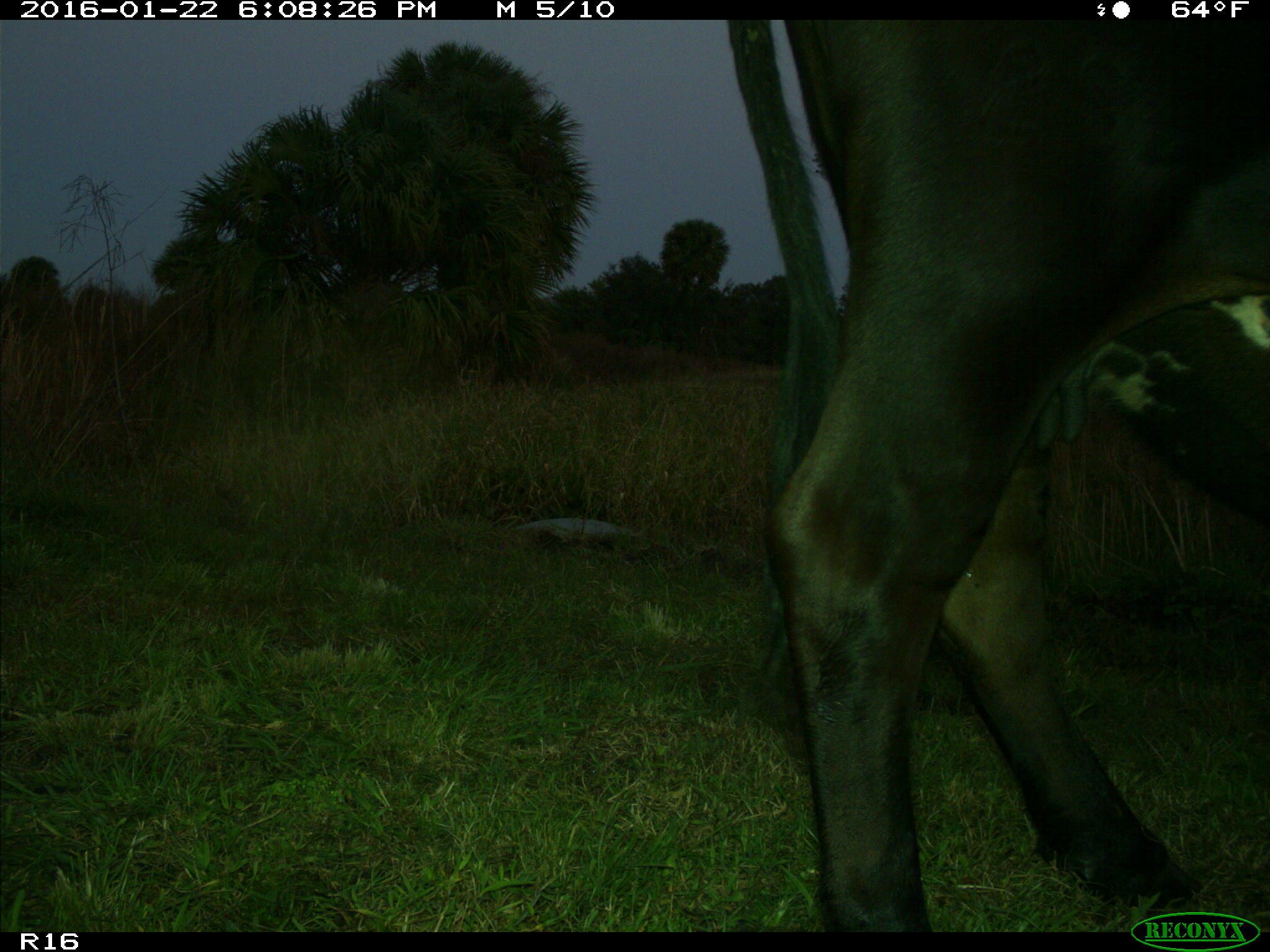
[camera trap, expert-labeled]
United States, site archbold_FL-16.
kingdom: Animalia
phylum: Chordata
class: Mammalia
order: Artiodactyla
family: Bovidae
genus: Bos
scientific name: Bos taurus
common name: domestic cow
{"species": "Bos taurus (domestic cow)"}